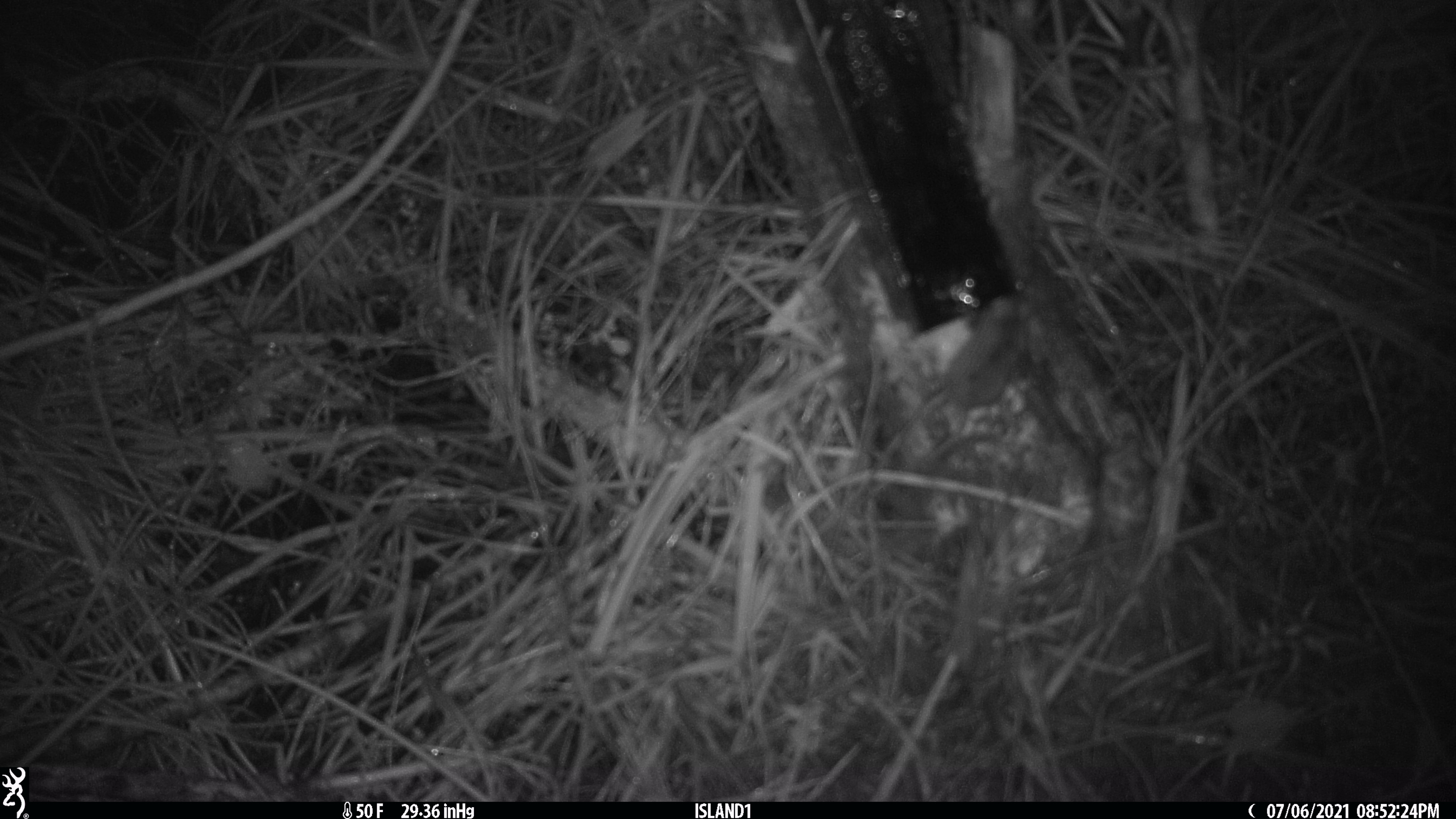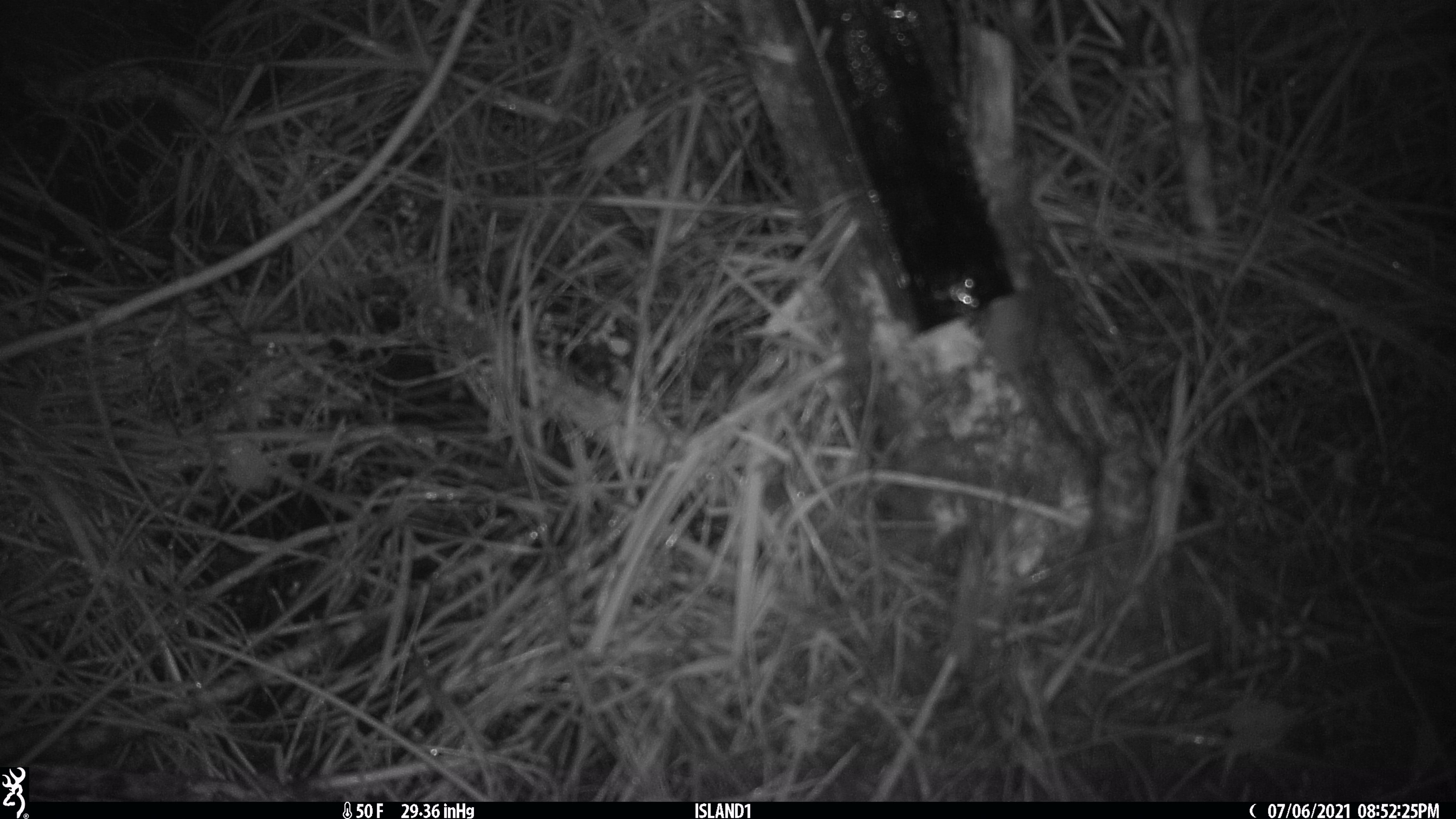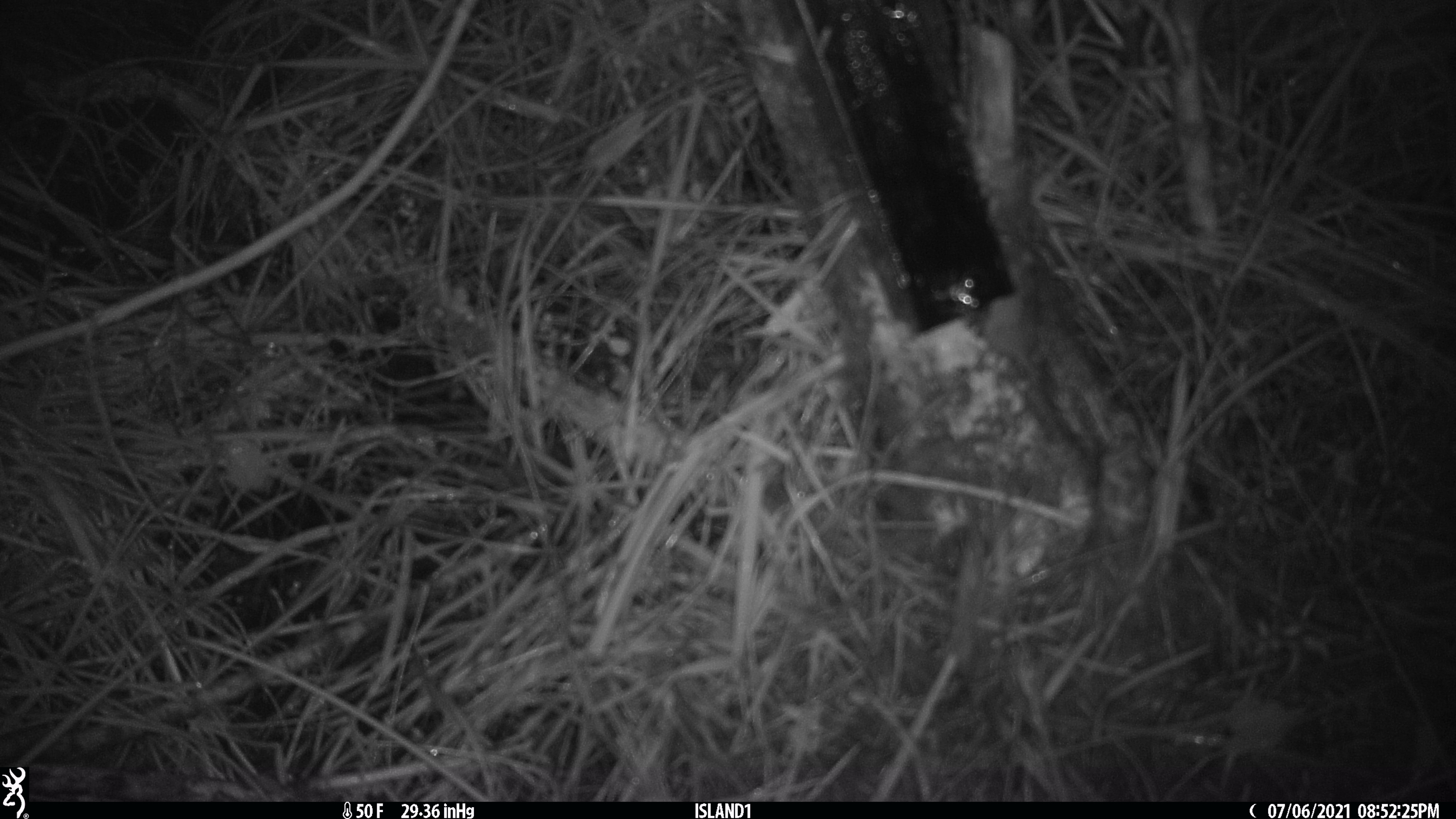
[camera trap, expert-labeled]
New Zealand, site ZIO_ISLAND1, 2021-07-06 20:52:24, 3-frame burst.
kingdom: Animalia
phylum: Chordata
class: Mammalia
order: Rodentia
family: Muridae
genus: Mus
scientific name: Mus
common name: mouse